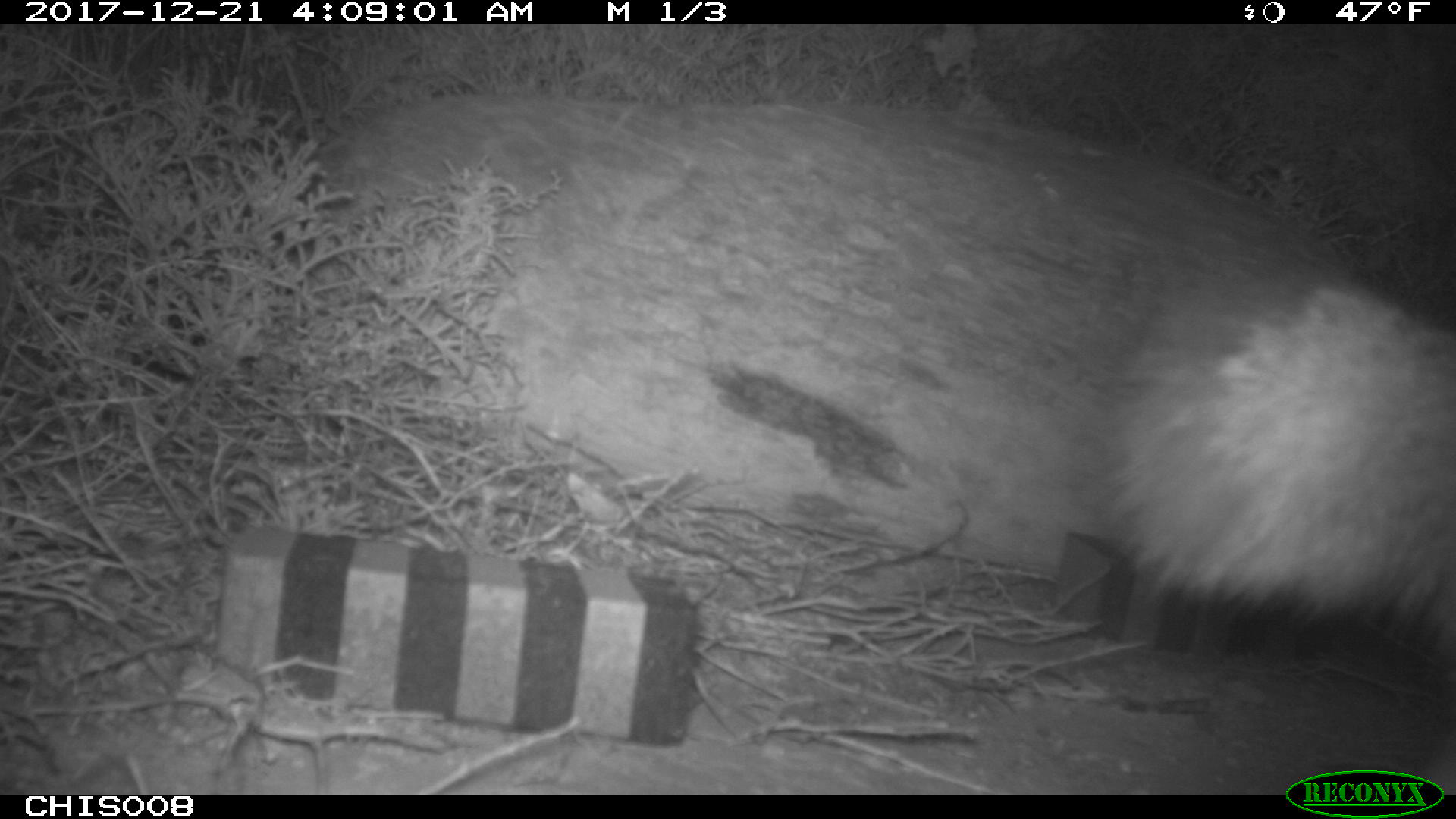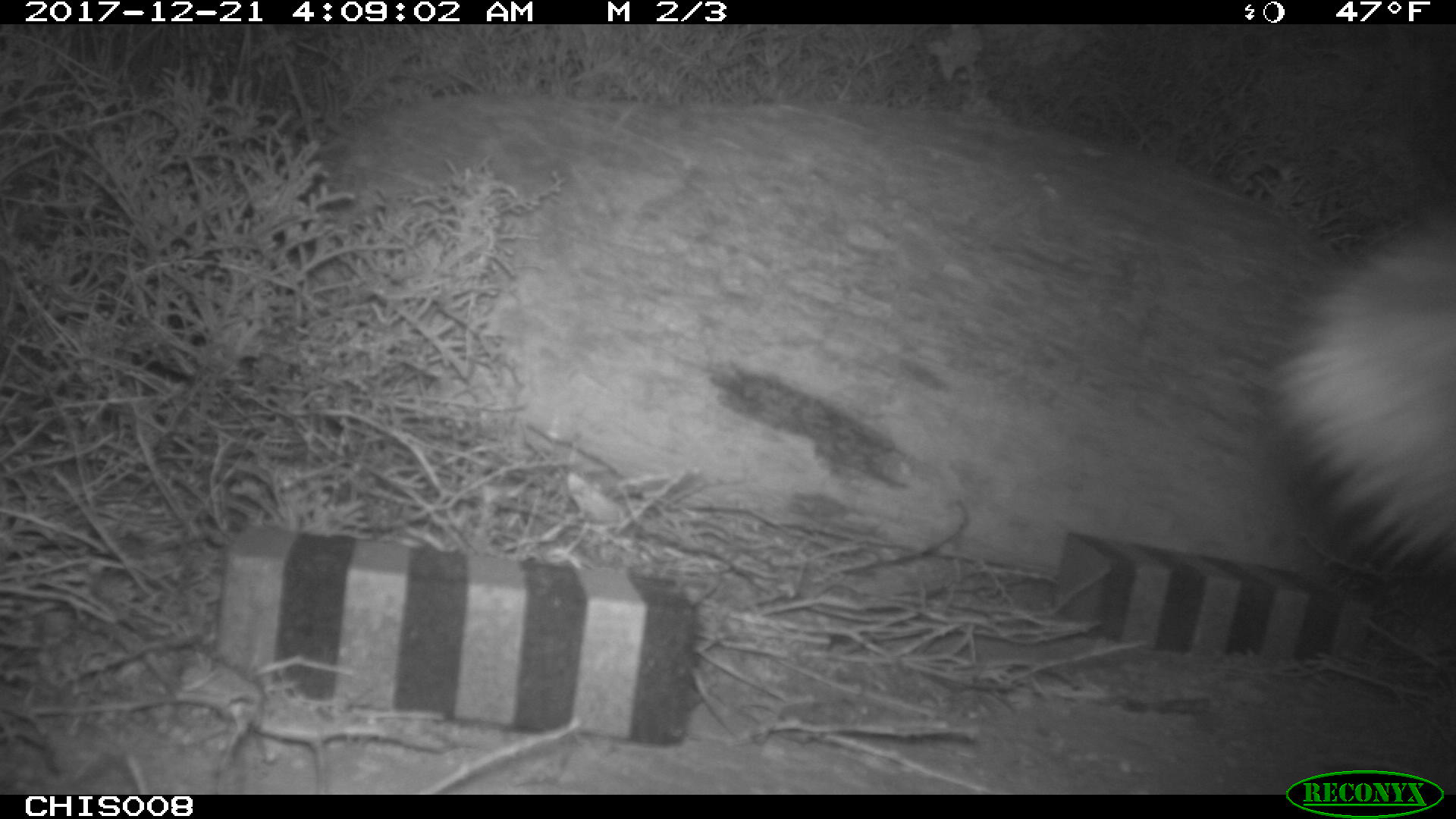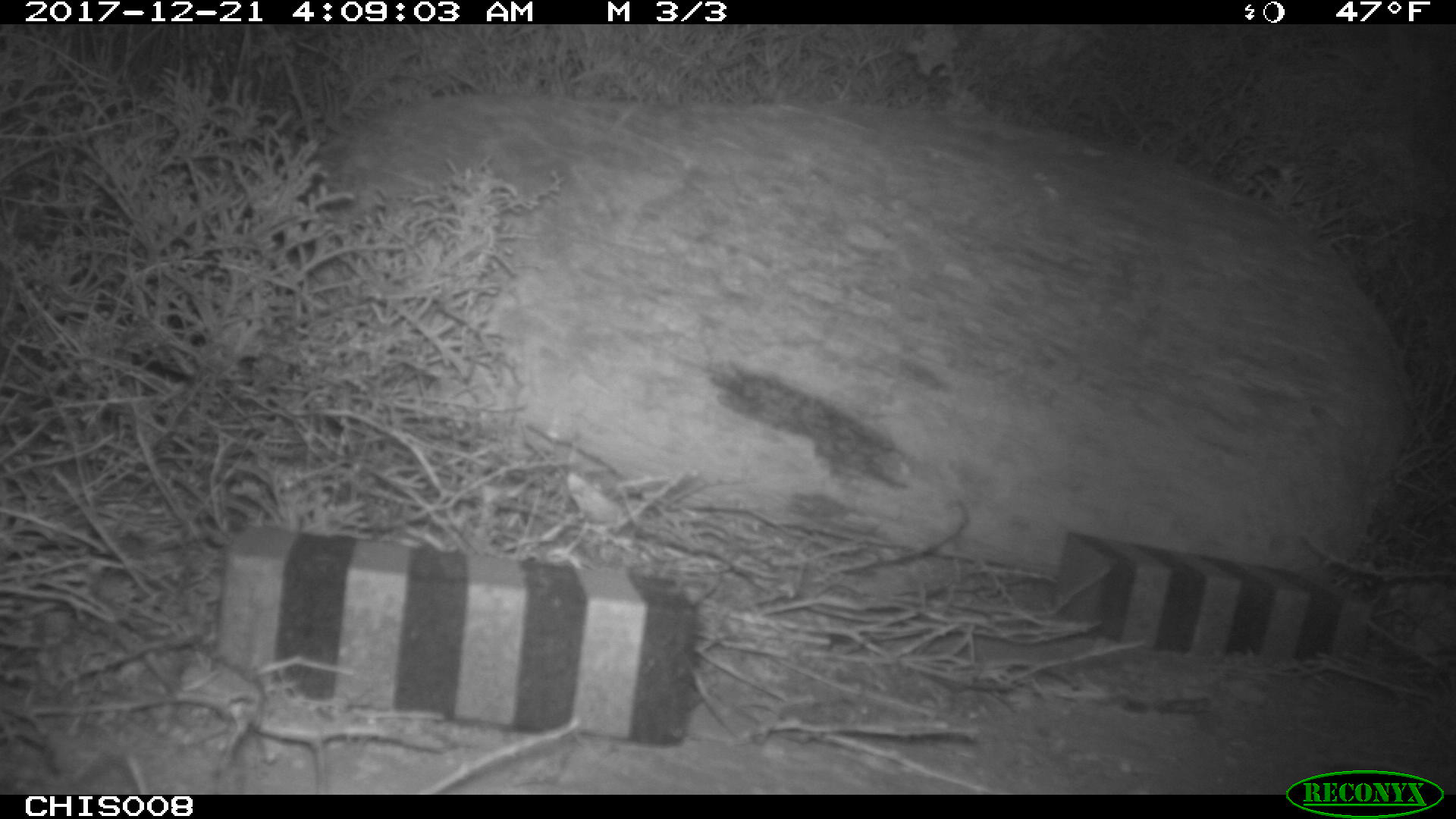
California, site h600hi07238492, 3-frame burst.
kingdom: Animalia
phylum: Chordata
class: Mammalia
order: Carnivora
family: Canidae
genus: Urocyon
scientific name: Urocyon littoralis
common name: island fox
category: fox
Fox (island fox) (Urocyon littoralis).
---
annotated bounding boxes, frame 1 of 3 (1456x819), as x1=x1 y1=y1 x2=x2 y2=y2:
fox: x1=1110 y1=268 x2=1455 y2=644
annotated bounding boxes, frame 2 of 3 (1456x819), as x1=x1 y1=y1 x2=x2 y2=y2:
fox: x1=1271 y1=222 x2=1455 y2=573